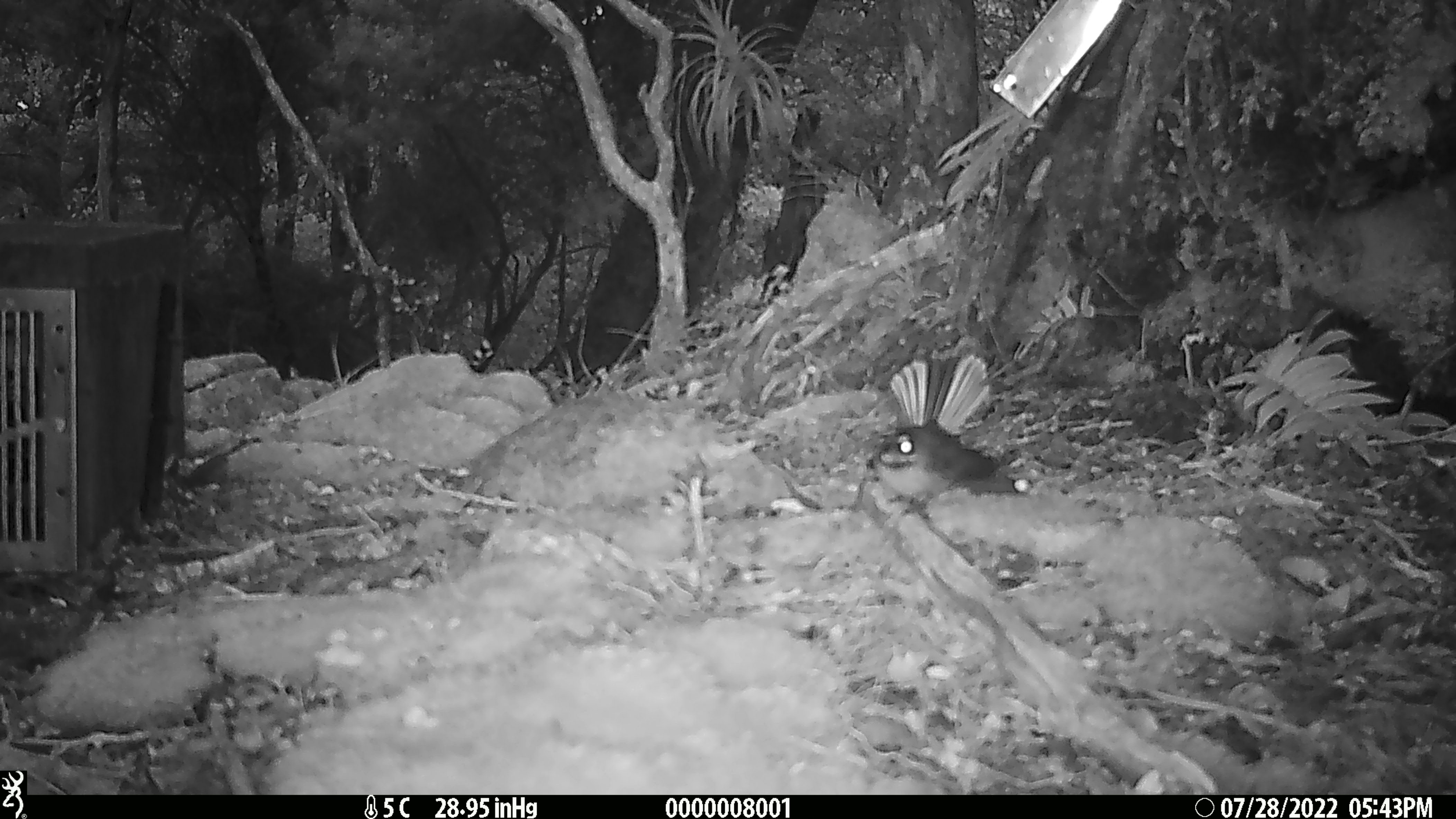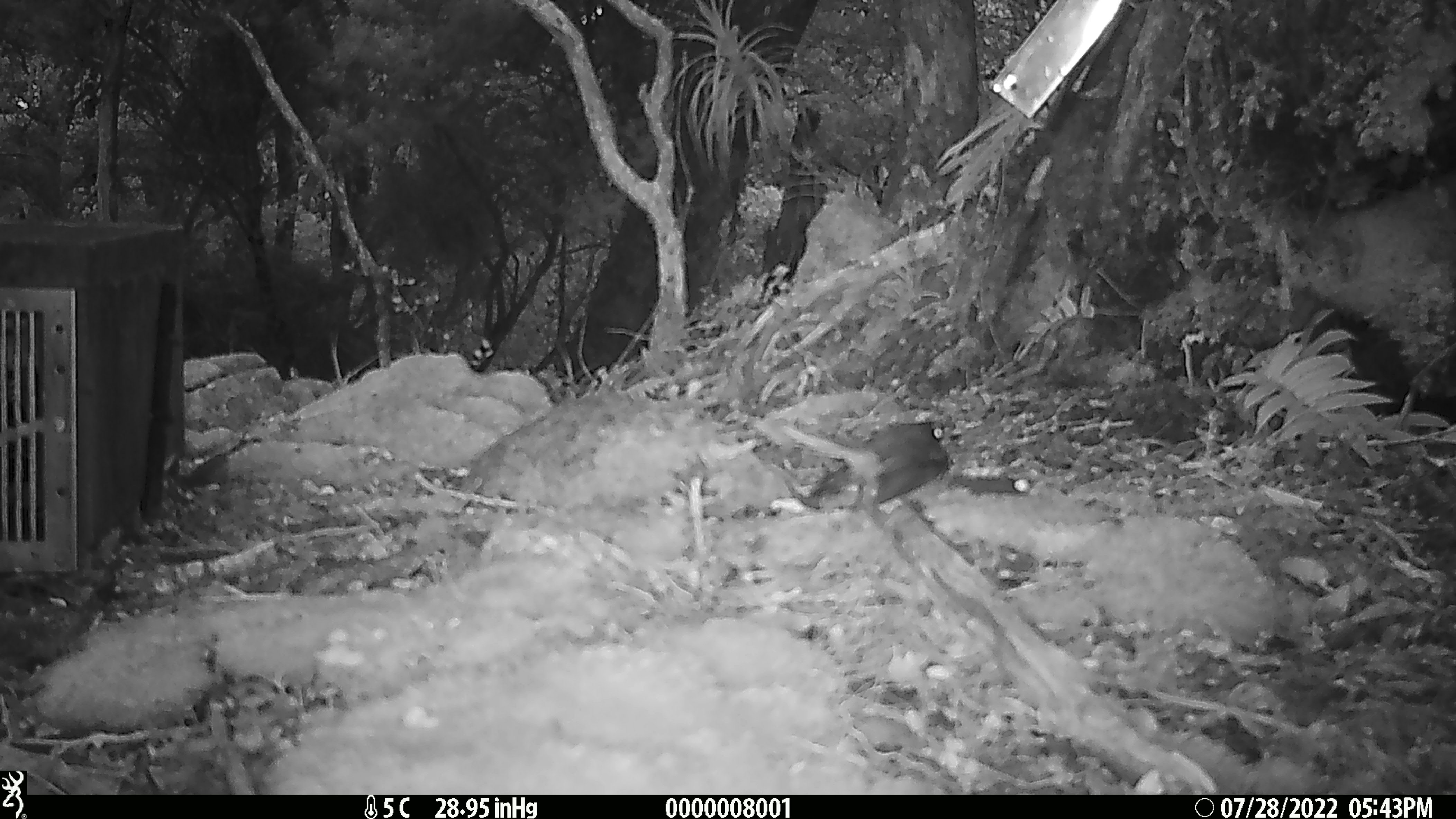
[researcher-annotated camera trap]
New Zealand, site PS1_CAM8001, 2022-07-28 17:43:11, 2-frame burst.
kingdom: Animalia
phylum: Chordata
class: Aves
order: Passeriformes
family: Rhipiduridae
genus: Rhipidura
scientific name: Rhipidura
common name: fantails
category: fantail